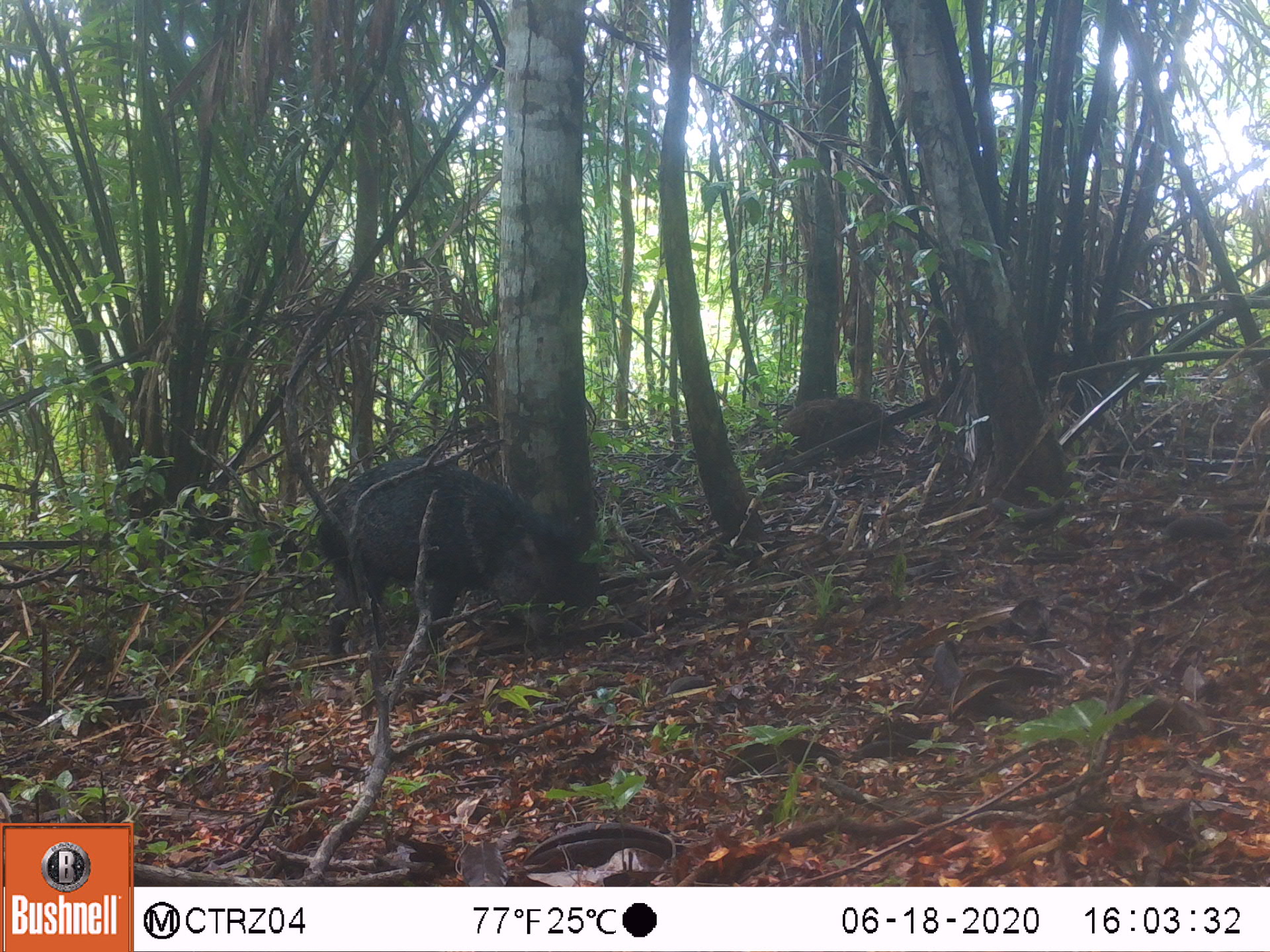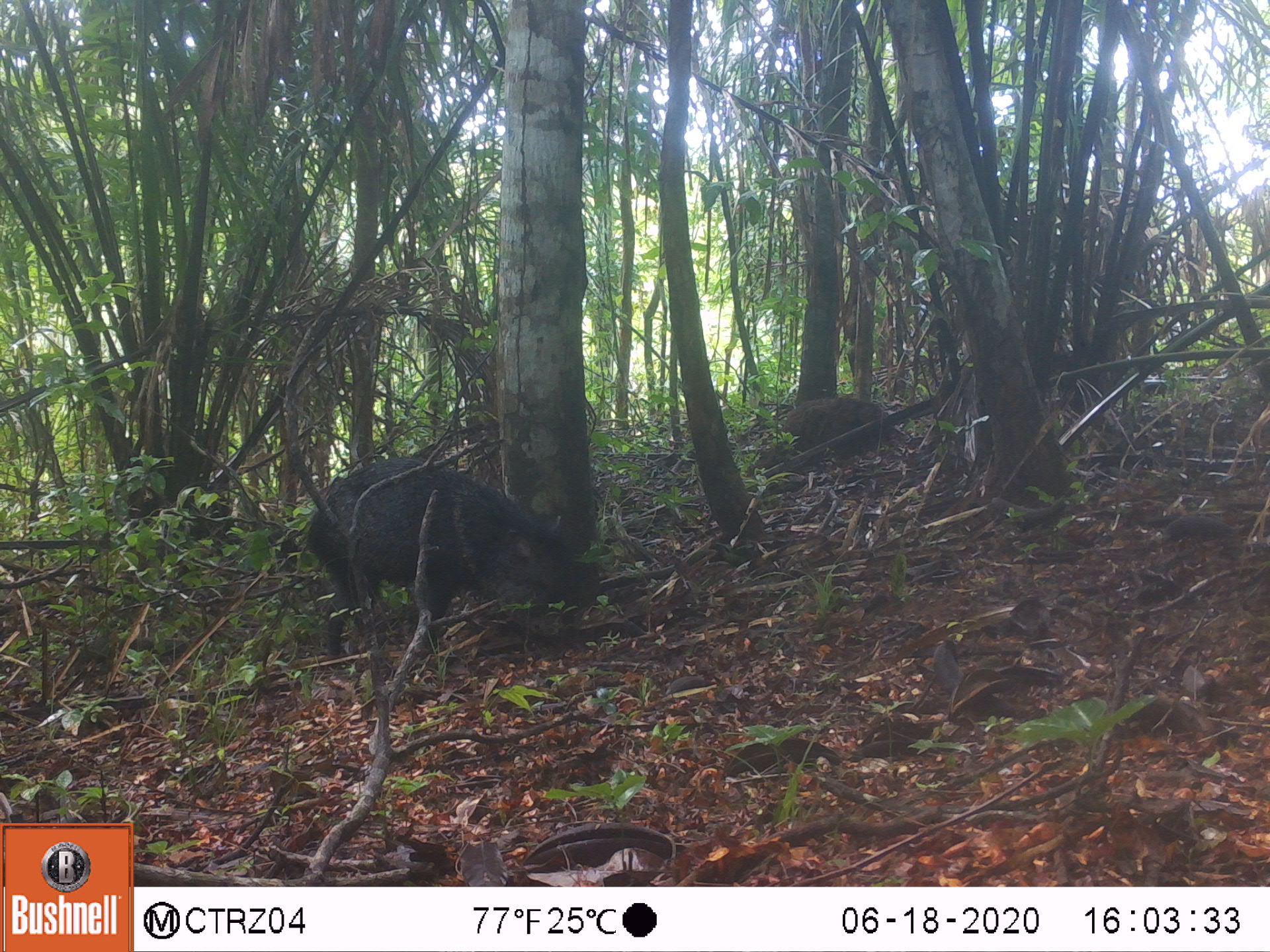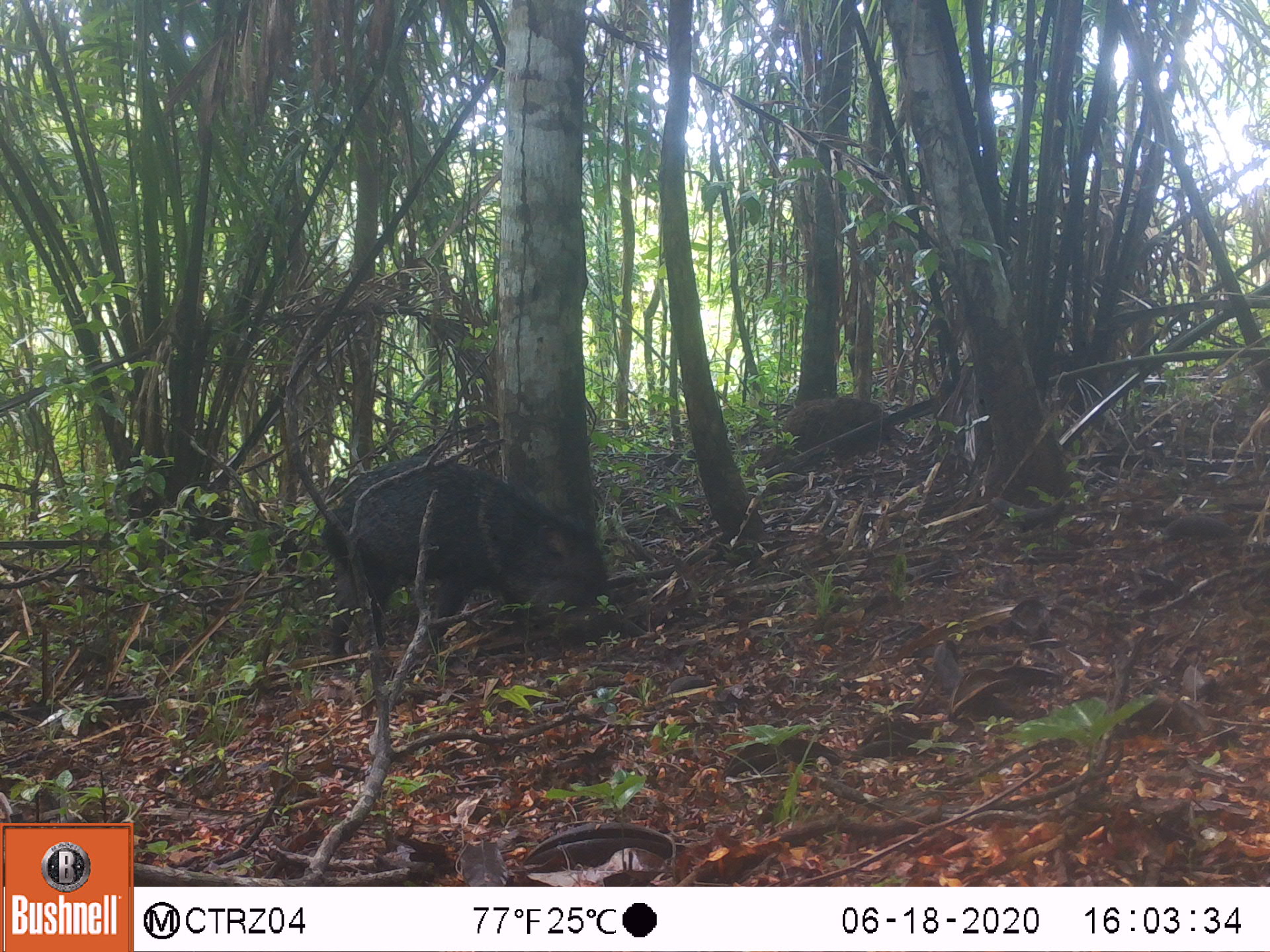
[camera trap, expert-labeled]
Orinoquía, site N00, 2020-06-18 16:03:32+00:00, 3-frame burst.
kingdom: Animalia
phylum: Chordata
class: Mammalia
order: Artiodactyla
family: Tayassuidae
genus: Pecari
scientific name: Pecari tajacu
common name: collared peccary